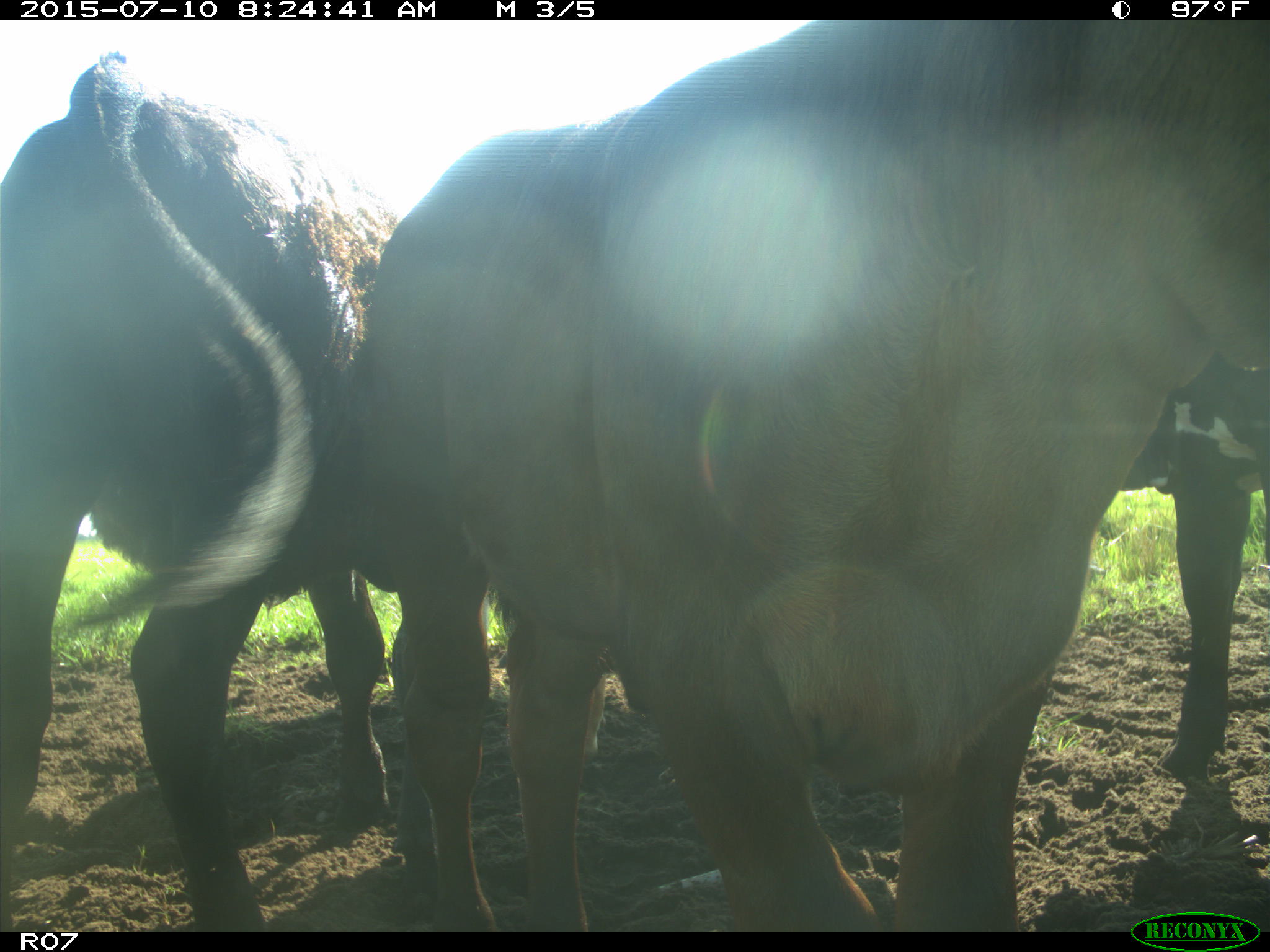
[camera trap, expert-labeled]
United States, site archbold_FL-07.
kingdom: Animalia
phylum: Chordata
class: Mammalia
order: Artiodactyla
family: Bovidae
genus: Bos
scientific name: Bos taurus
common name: domestic cow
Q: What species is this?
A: Bos taurus (domestic cow).